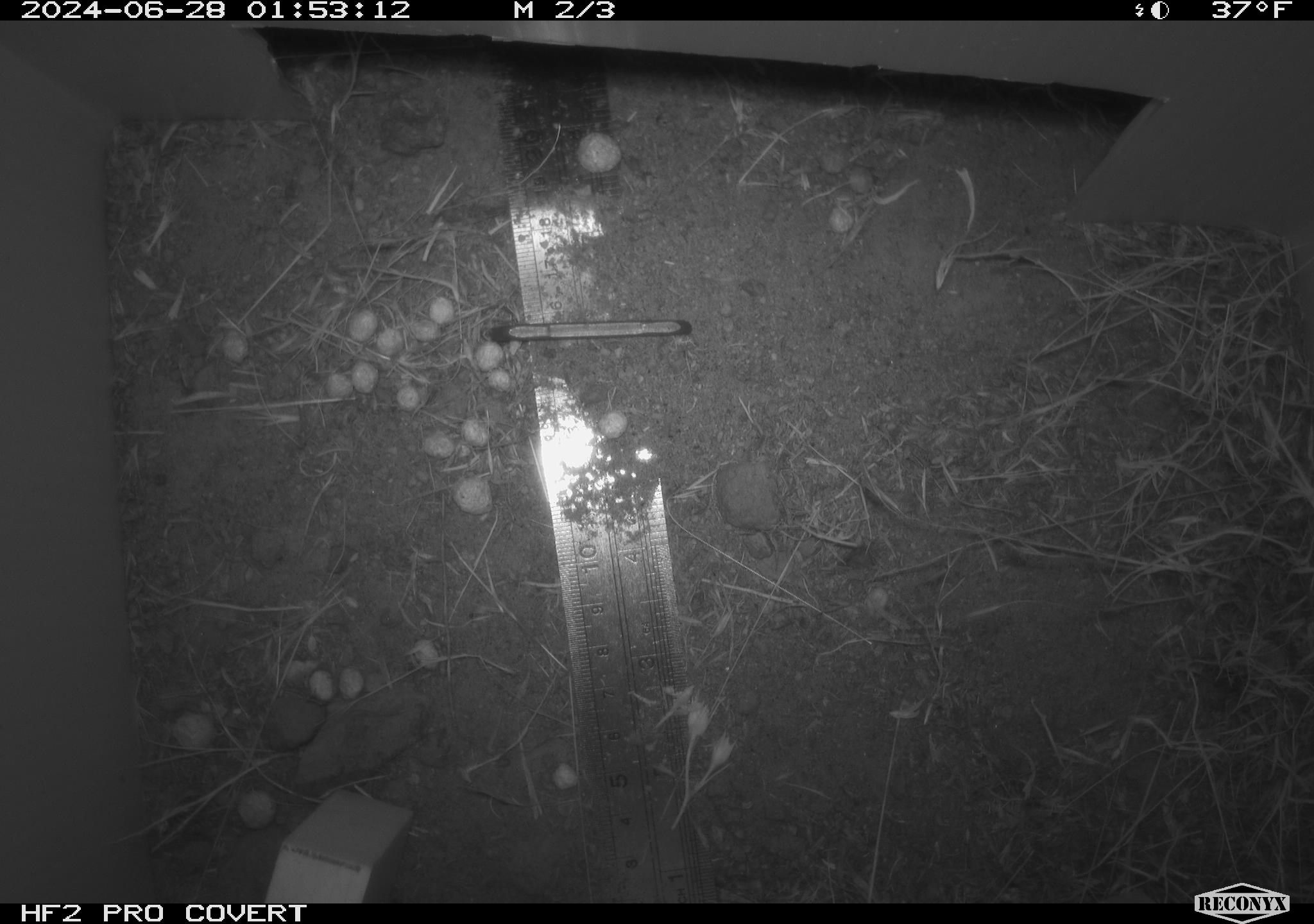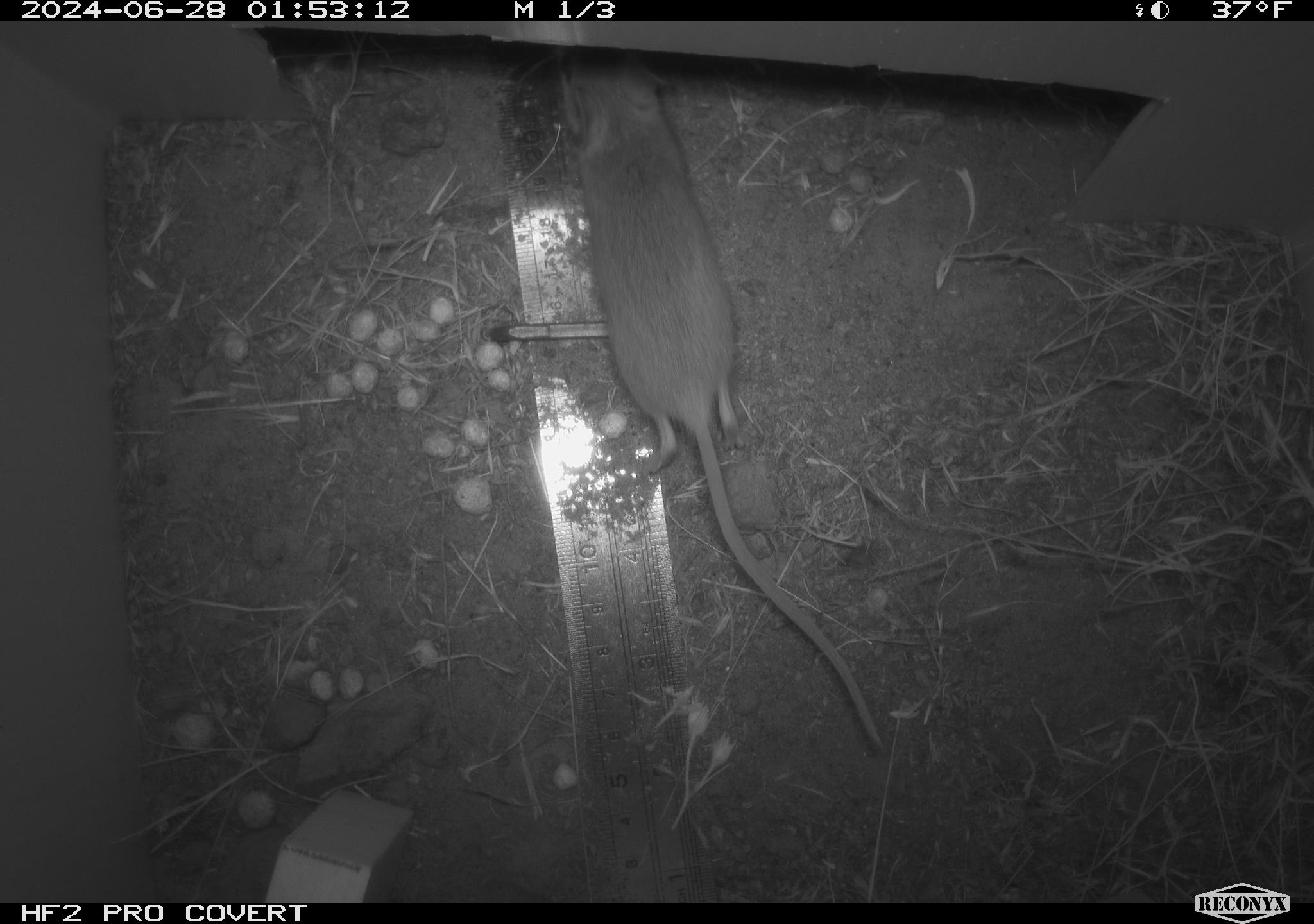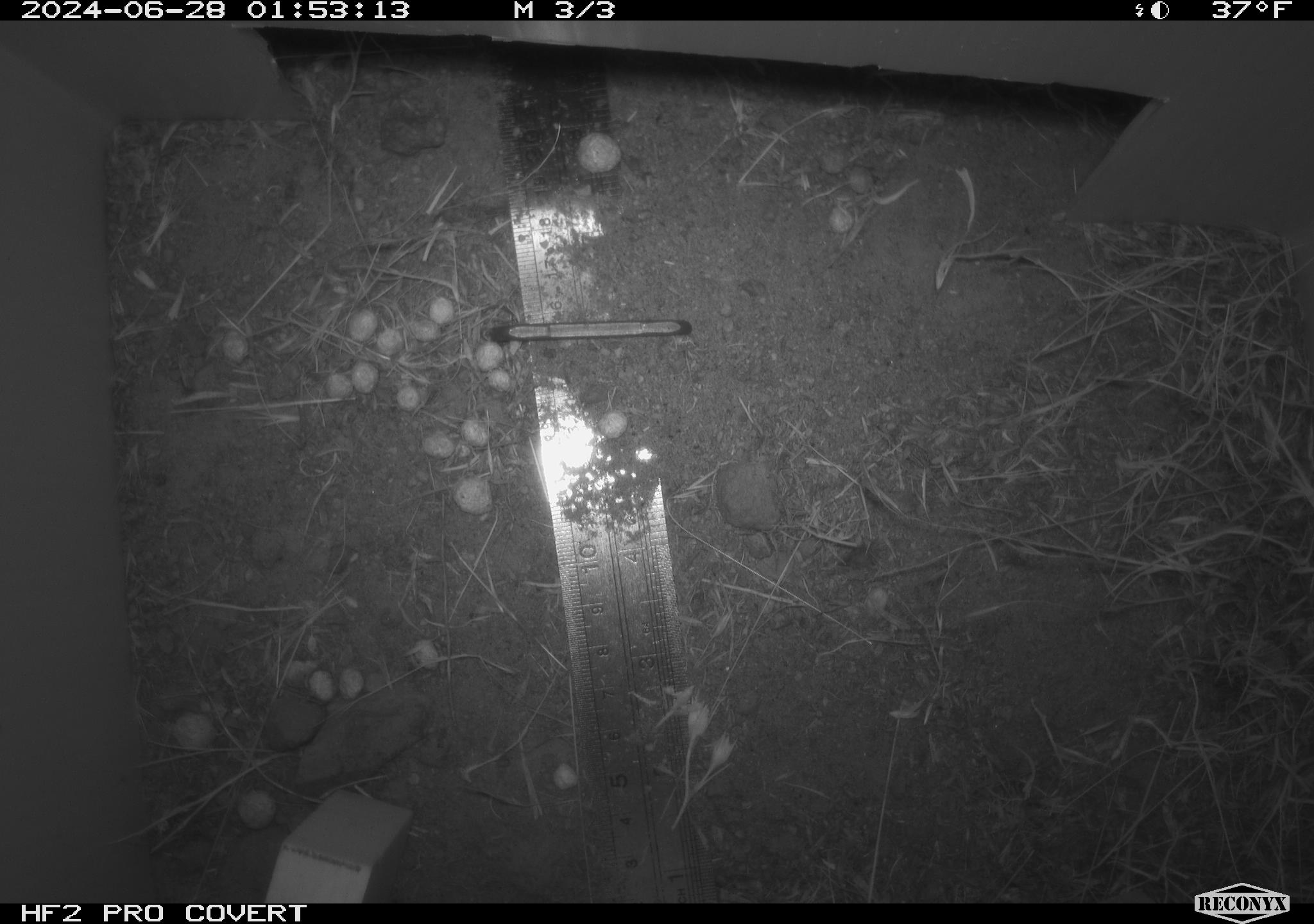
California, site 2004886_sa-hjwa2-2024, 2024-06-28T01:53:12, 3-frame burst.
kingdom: Animalia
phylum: Chordata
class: Mammalia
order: Rodentia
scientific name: Rodentia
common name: rodent